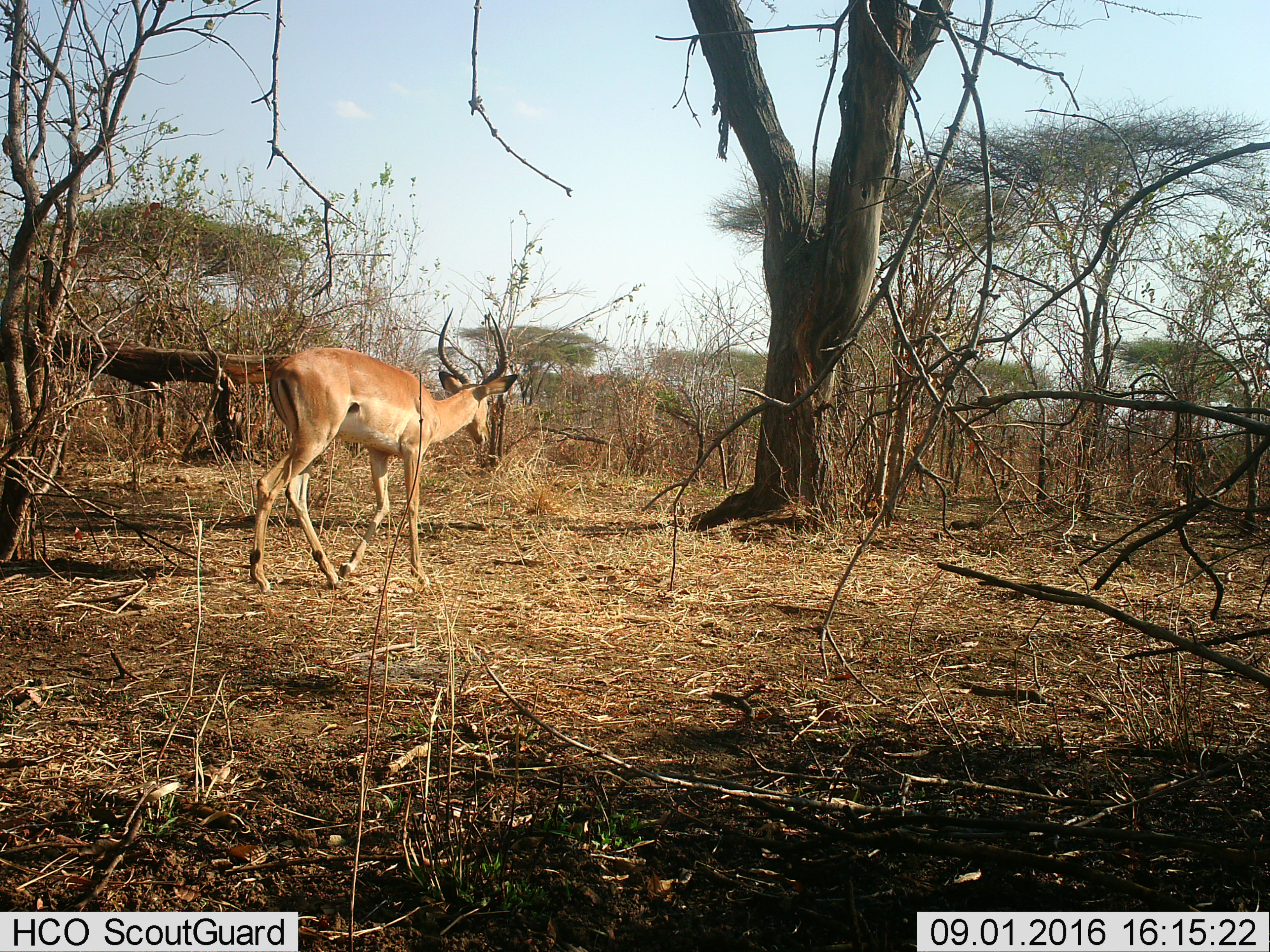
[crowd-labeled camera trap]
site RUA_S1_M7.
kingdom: Animalia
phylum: Chordata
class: Mammalia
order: Artiodactyla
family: Bovidae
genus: Aepyceros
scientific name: Aepyceros melampus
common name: impala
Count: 1.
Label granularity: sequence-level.